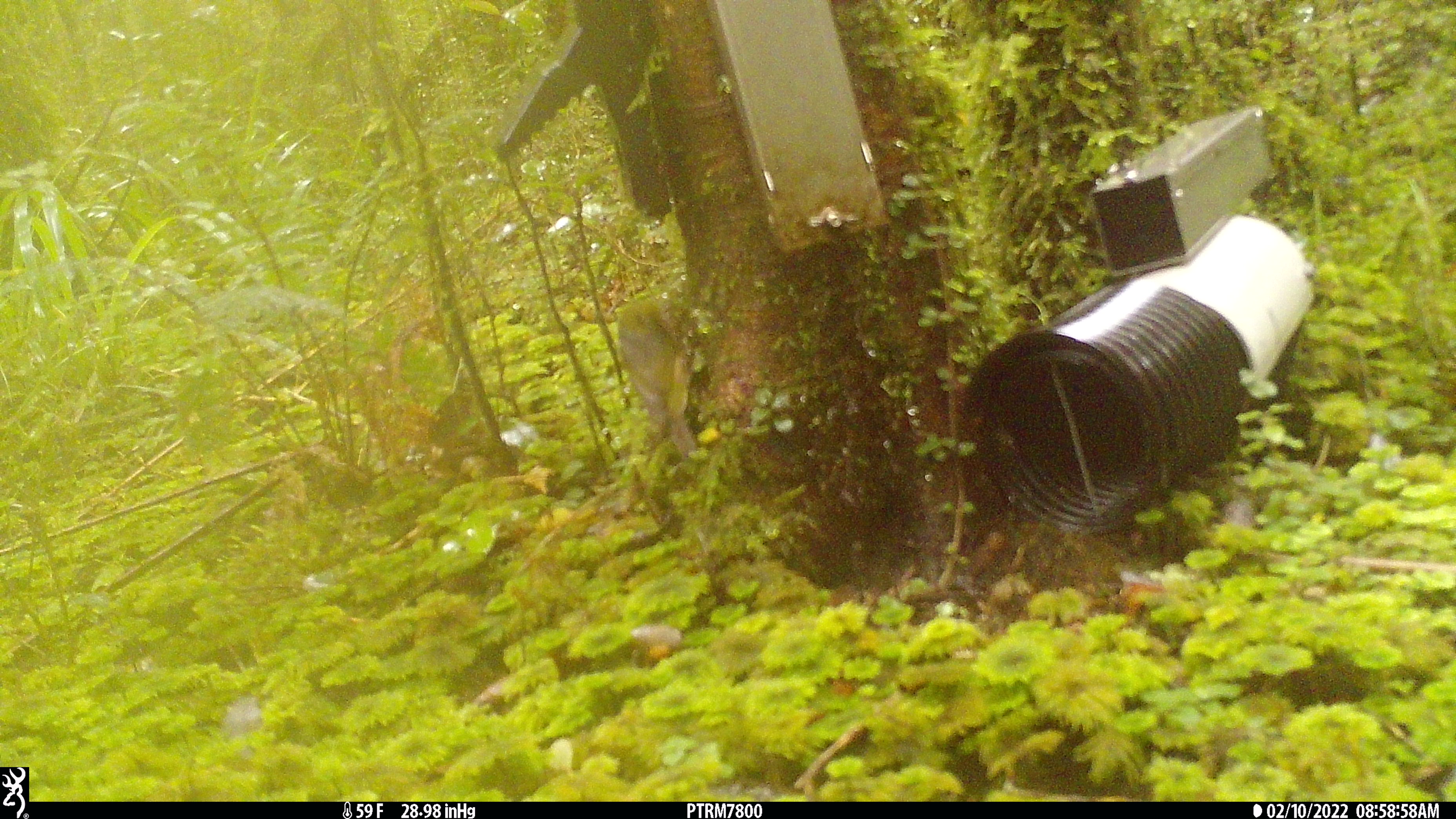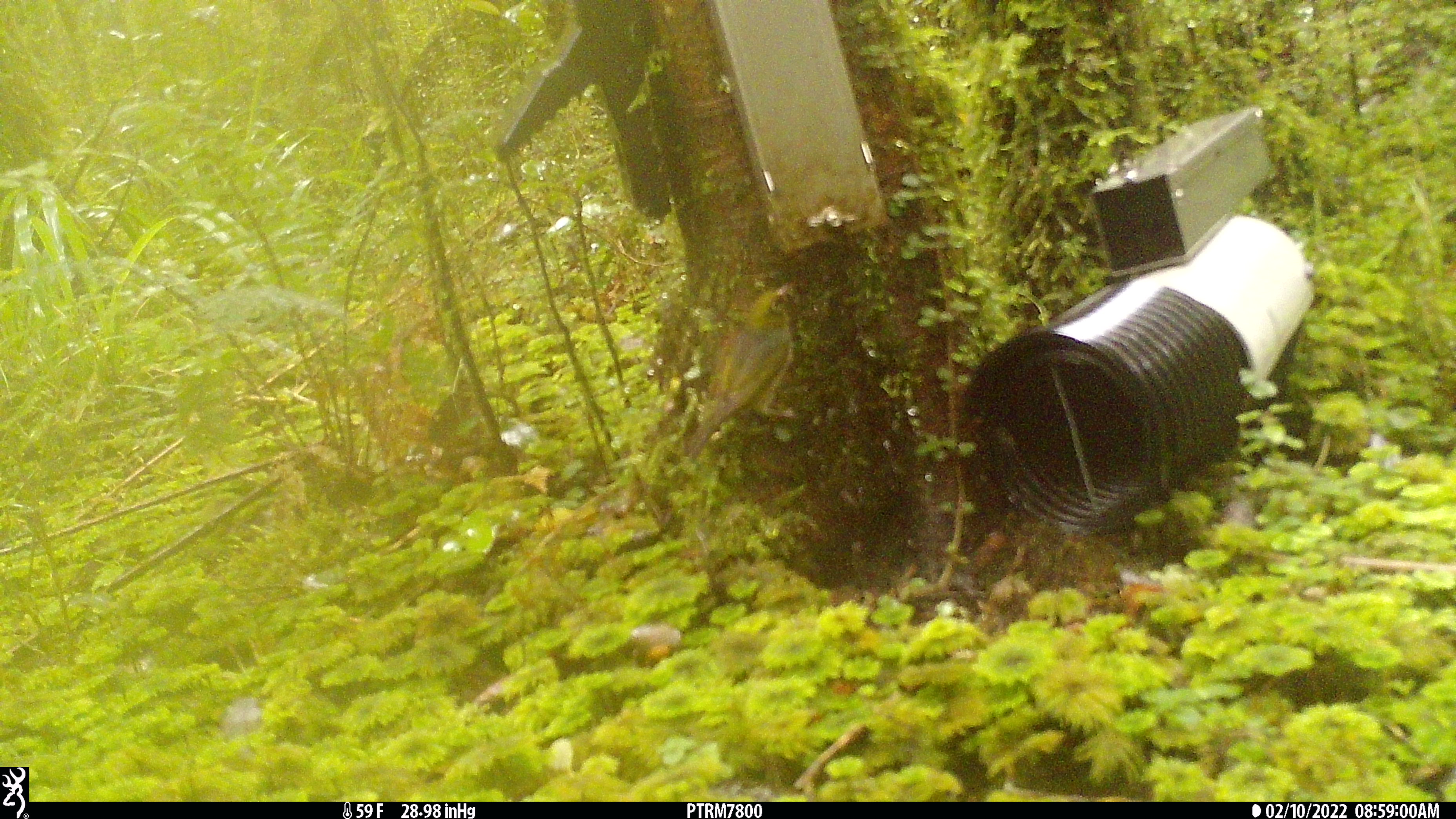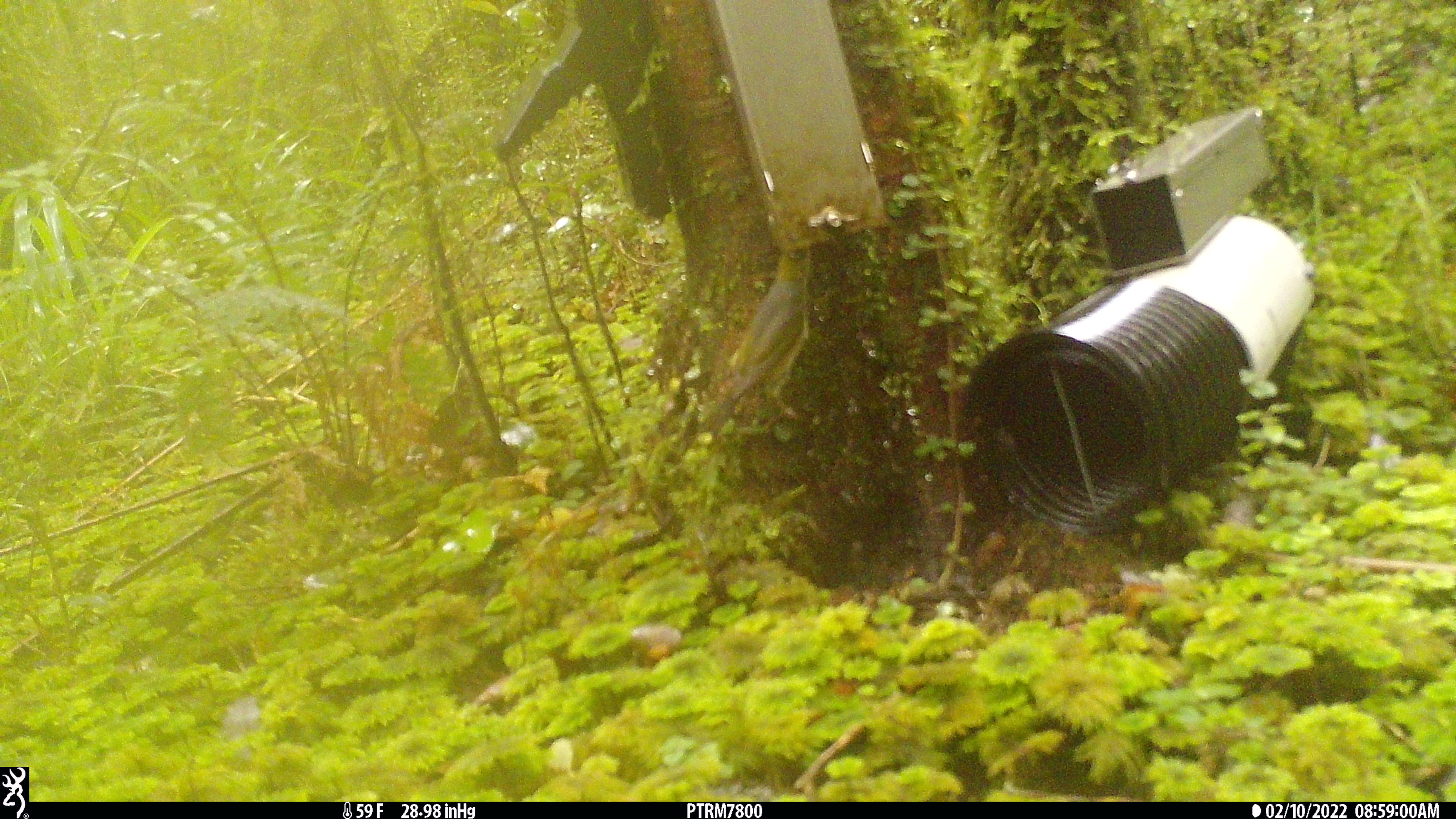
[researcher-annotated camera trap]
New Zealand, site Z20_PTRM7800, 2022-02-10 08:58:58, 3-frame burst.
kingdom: Animalia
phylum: Chordata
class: Aves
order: Passeriformes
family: Zosteropidae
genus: Zosterops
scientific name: Zosterops lateralis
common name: silvereye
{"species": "silvereye (Zosterops lateralis)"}